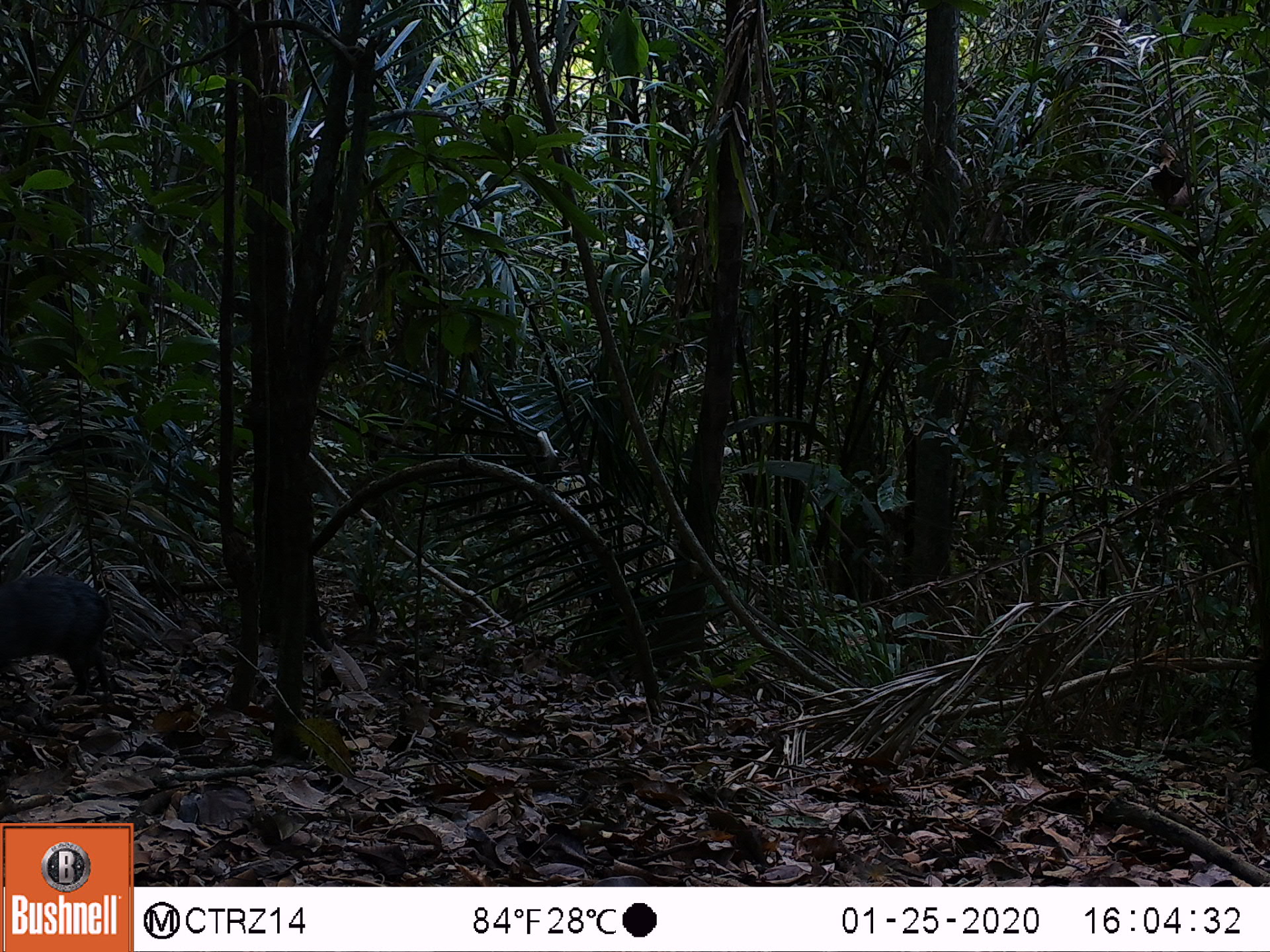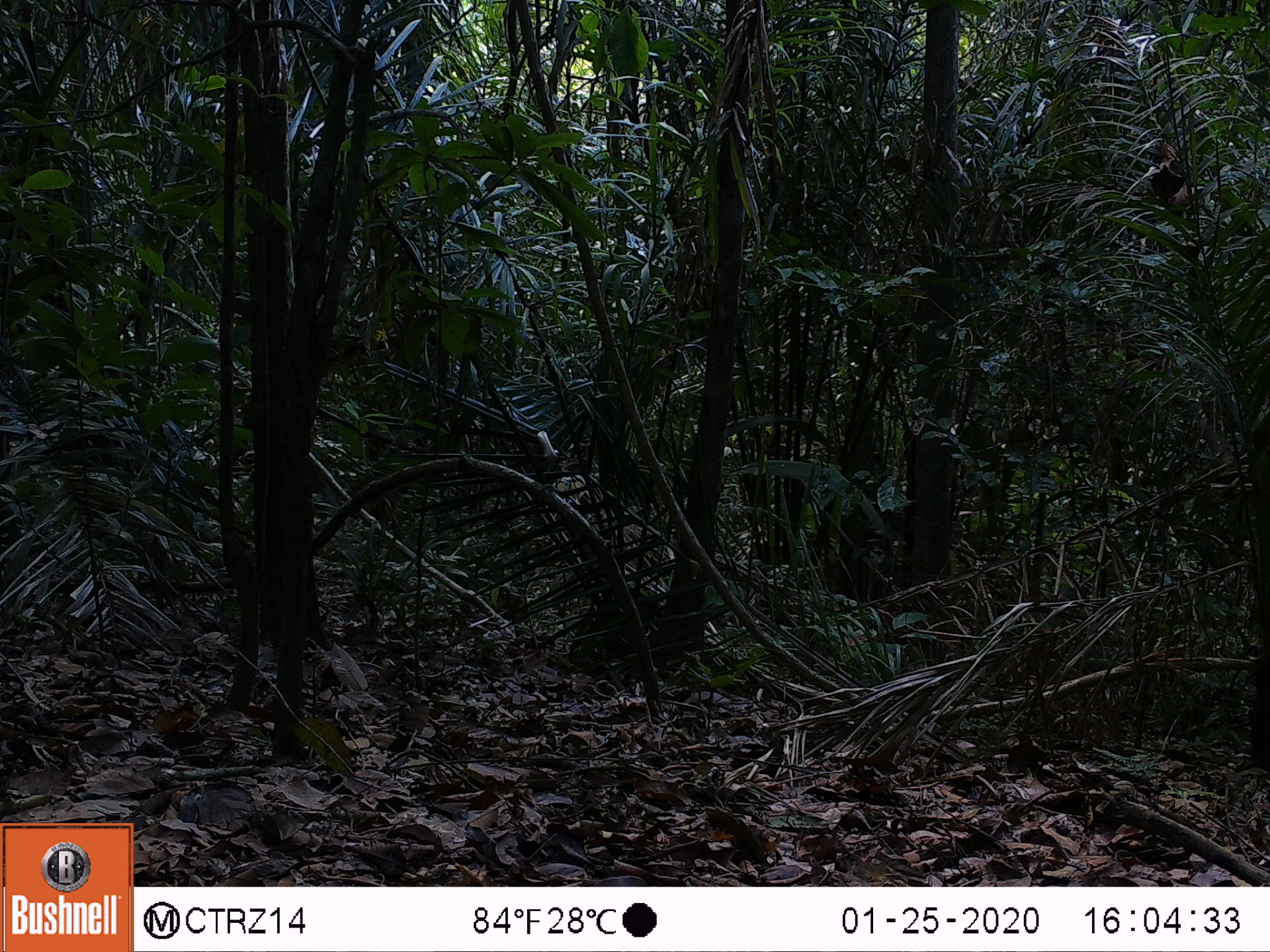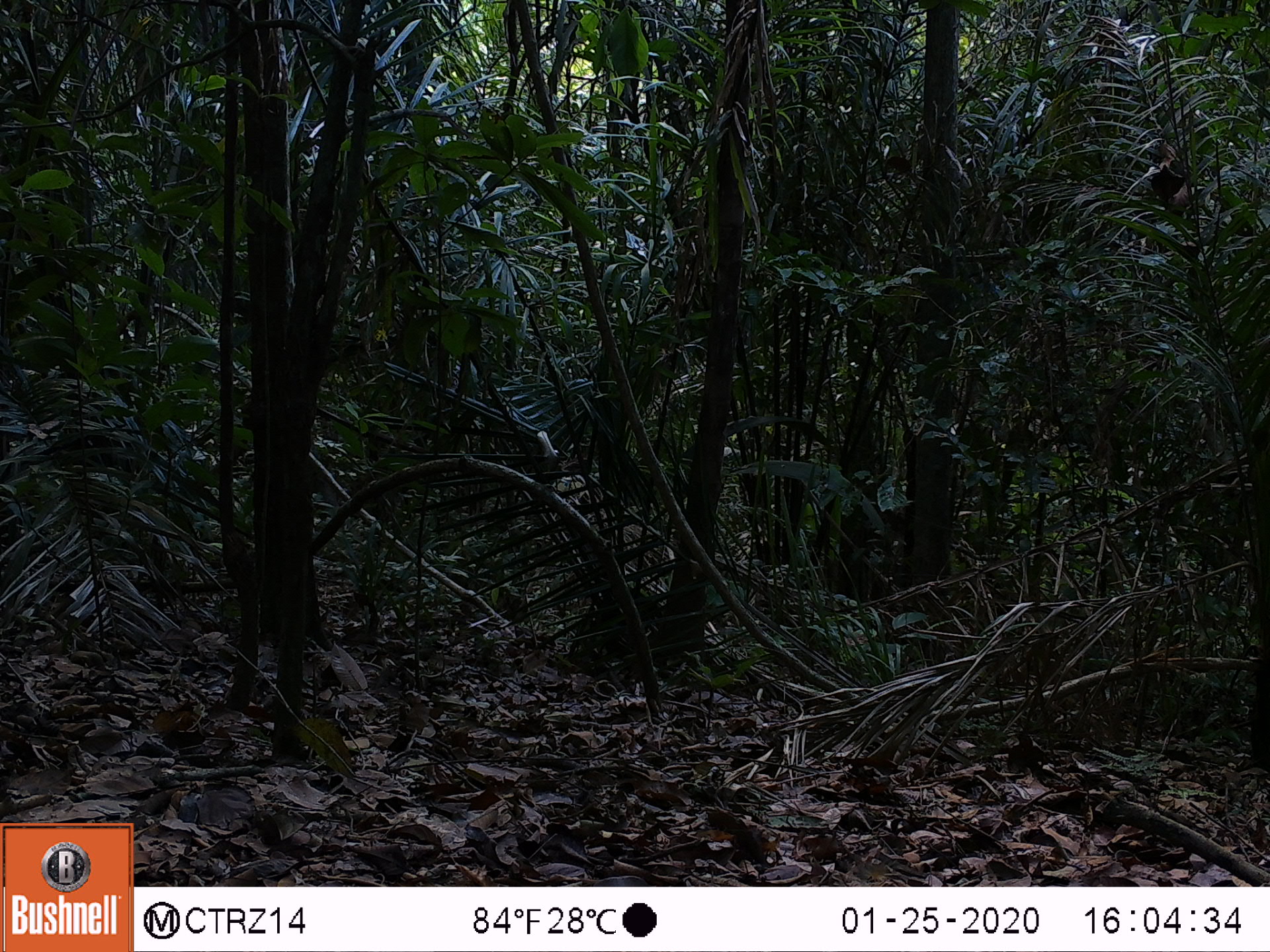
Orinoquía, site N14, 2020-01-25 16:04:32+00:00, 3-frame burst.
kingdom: Animalia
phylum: Chordata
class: Mammalia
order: Rodentia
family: Dasyproctidae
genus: Dasyprocta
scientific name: Dasyprocta fuliginosa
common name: black agouti